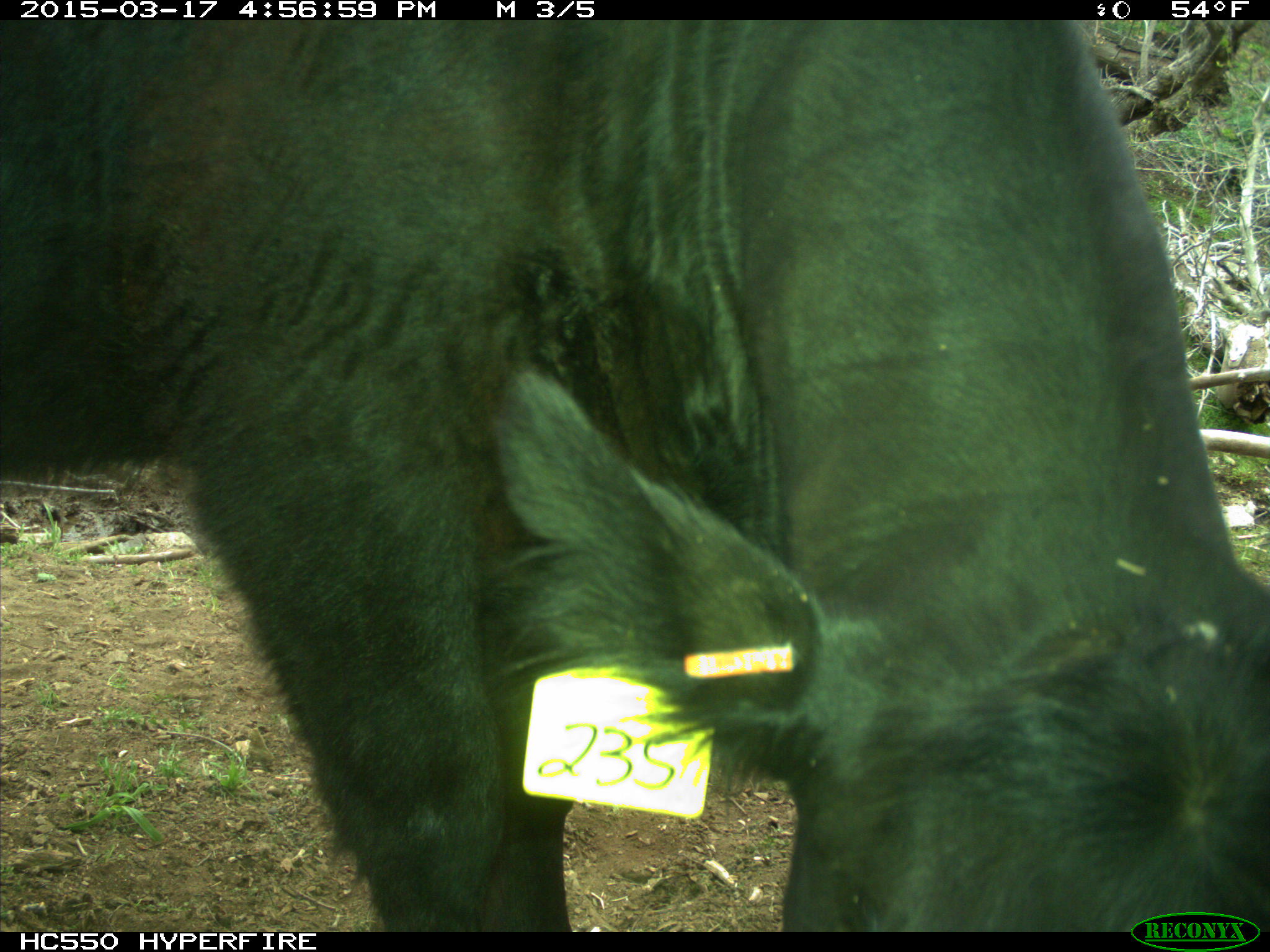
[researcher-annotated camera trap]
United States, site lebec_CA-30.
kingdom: Animalia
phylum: Chordata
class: Mammalia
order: Artiodactyla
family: Bovidae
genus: Bos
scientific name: Bos taurus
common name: domestic cow